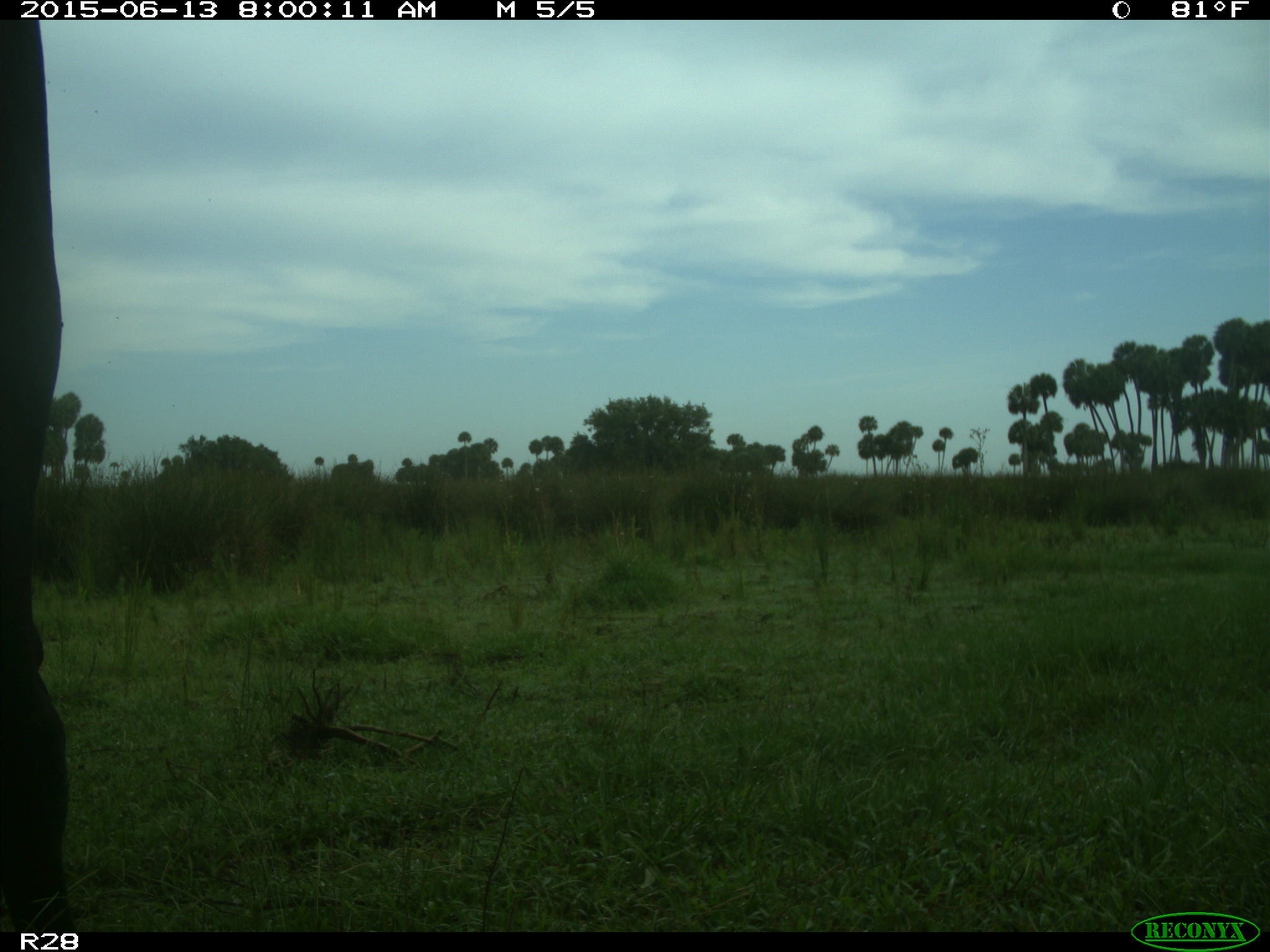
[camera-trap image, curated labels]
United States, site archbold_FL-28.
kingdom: Animalia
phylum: Chordata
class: Mammalia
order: Artiodactyla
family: Bovidae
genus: Bos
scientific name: Bos taurus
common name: domestic cow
Bos taurus (domestic cow).